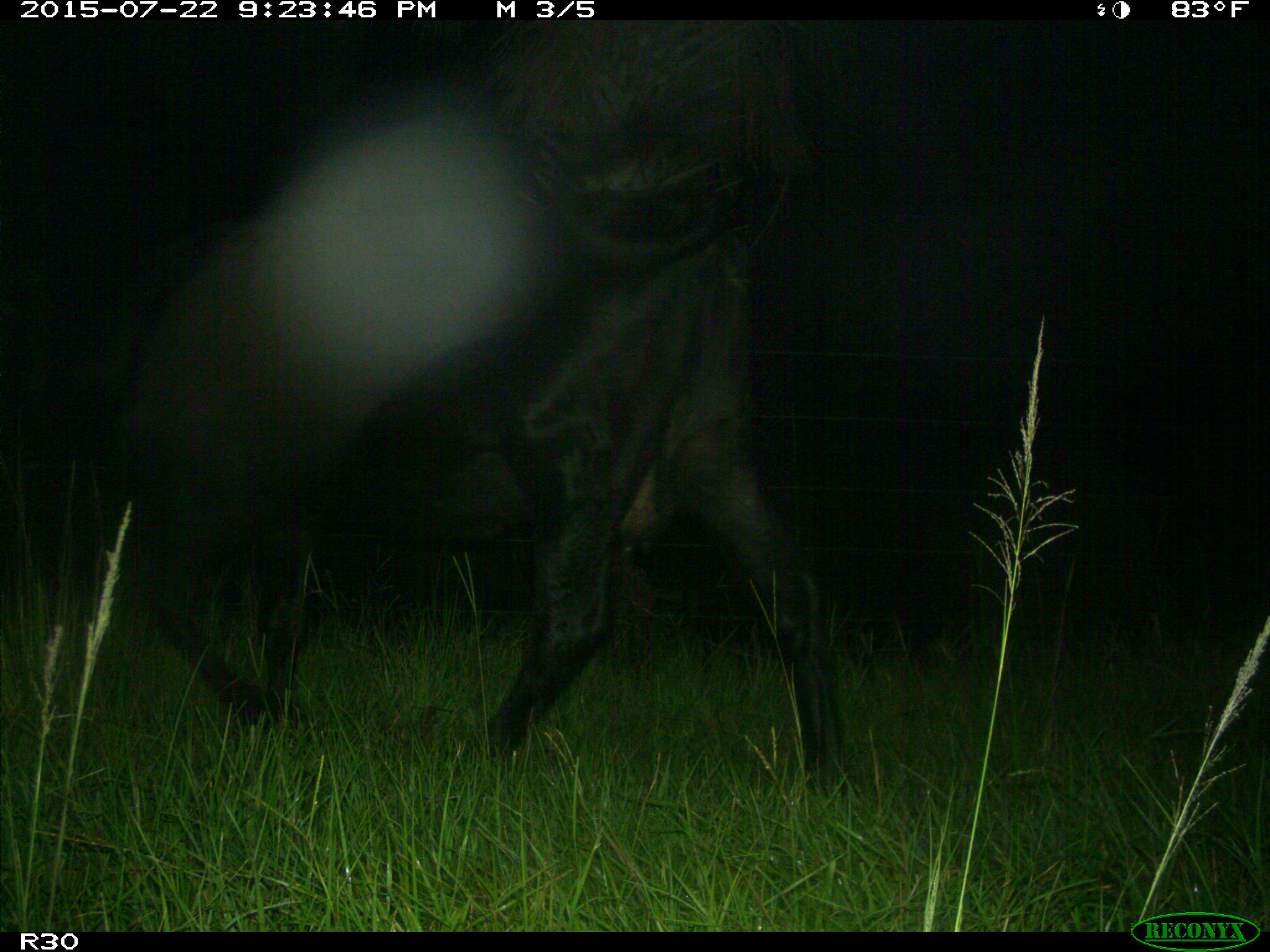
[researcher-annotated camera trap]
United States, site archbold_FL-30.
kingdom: Animalia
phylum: Chordata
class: Mammalia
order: Artiodactyla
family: Bovidae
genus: Bos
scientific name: Bos taurus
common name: domestic cow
Bos taurus (domestic cow).